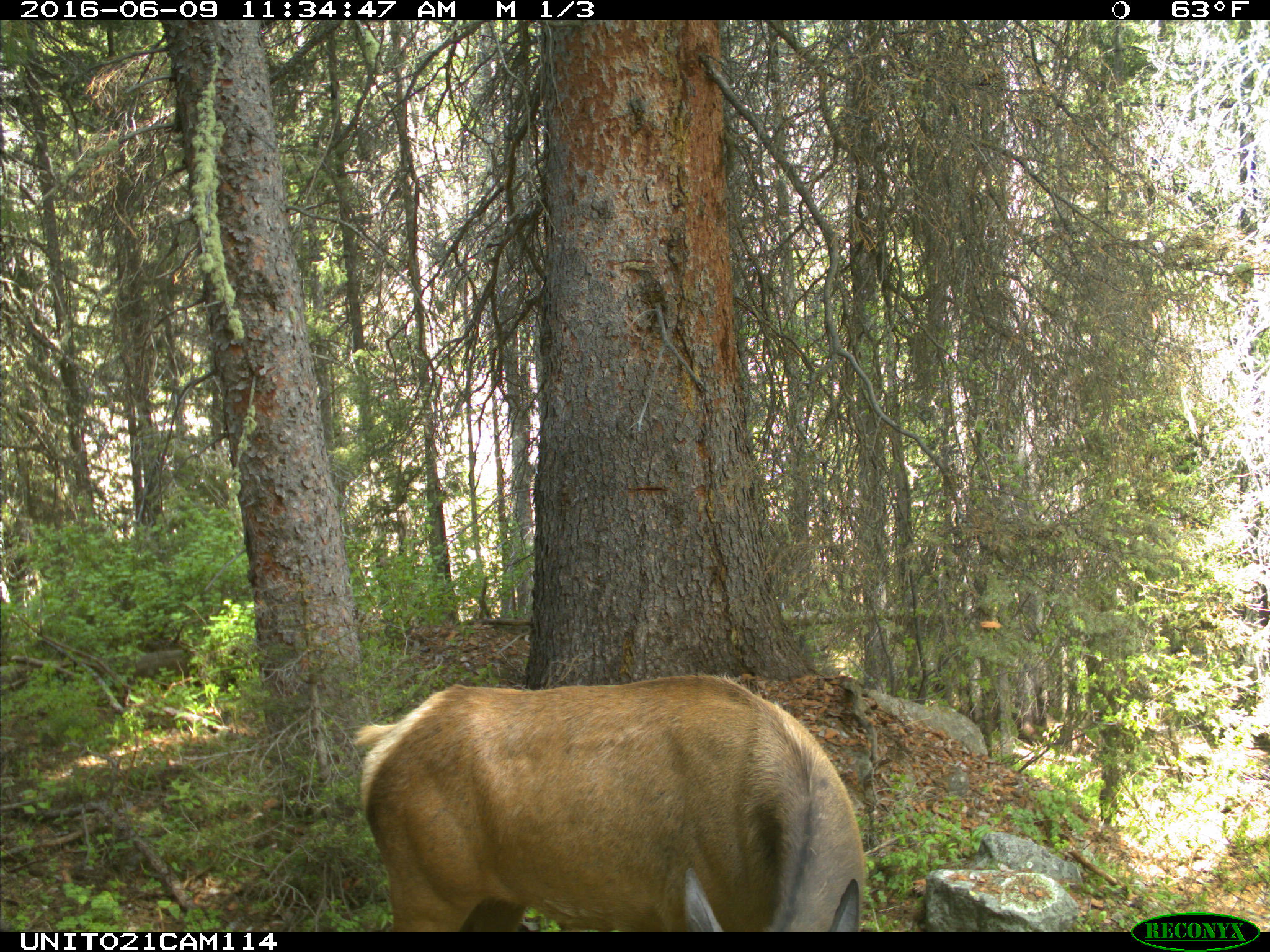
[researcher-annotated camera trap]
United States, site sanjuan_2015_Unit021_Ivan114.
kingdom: Animalia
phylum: Chordata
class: Mammalia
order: Artiodactyla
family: Cervidae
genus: Cervus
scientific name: Cervus elaphus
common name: red deer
Cervus elaphus (red deer).